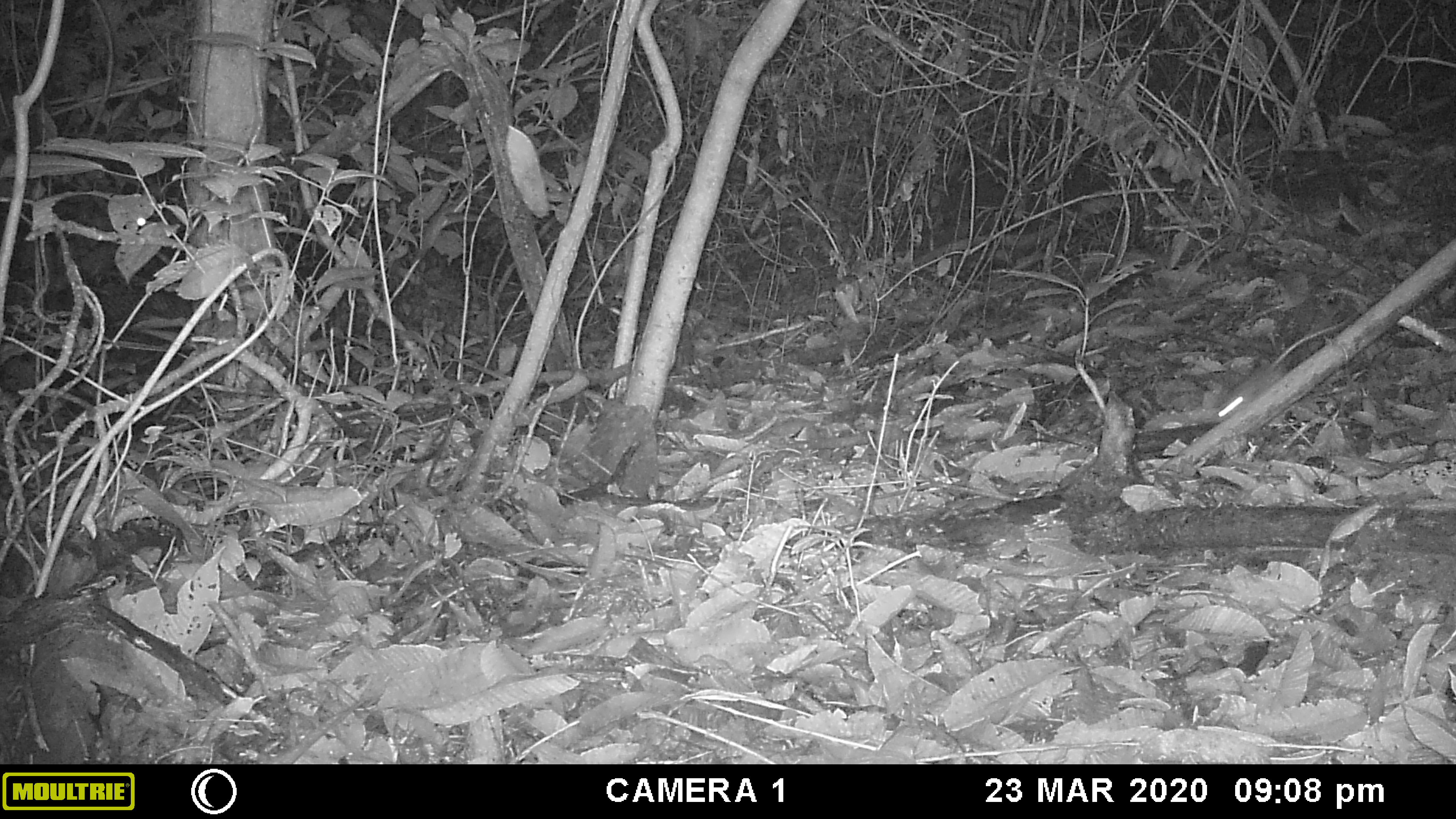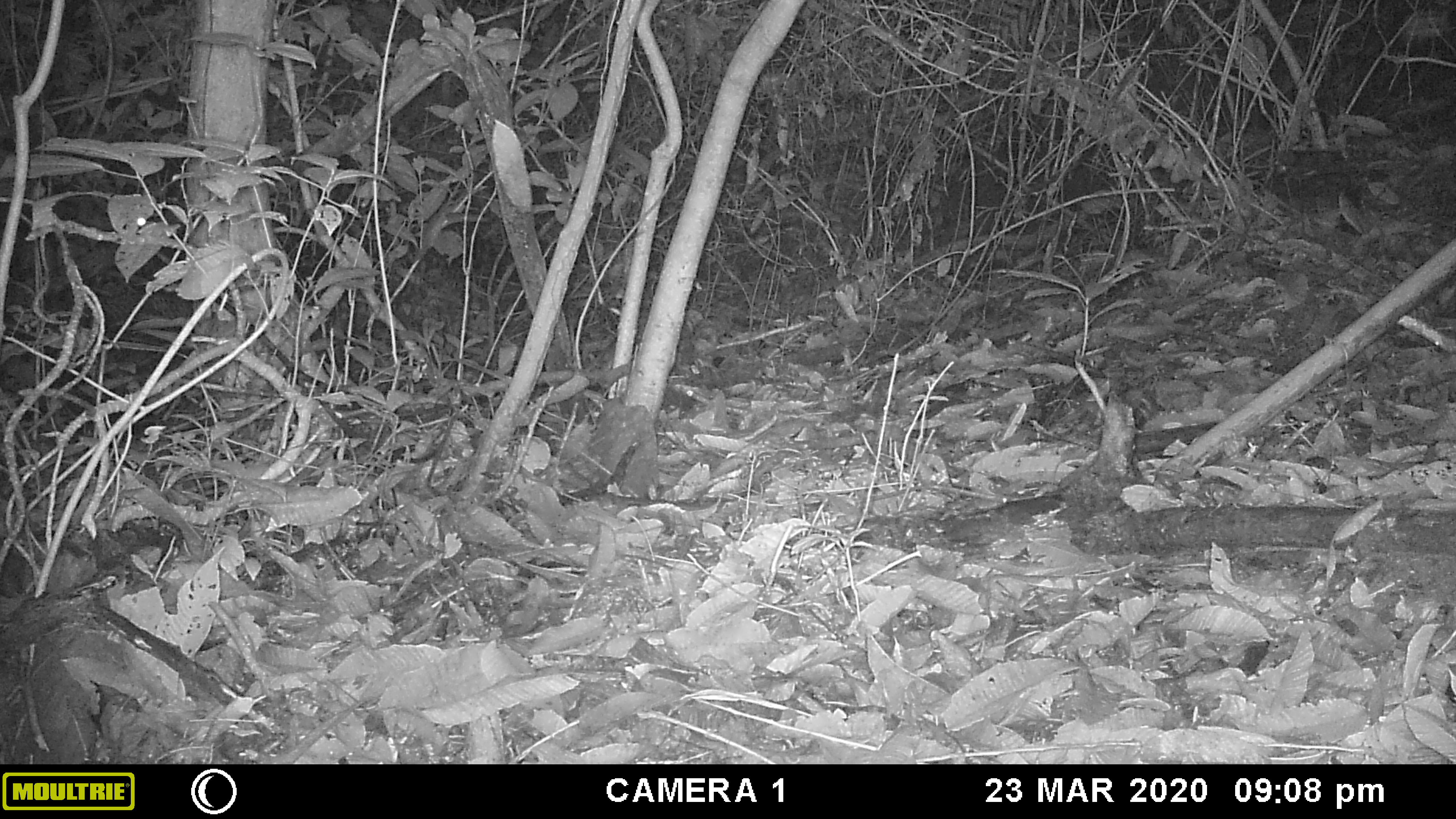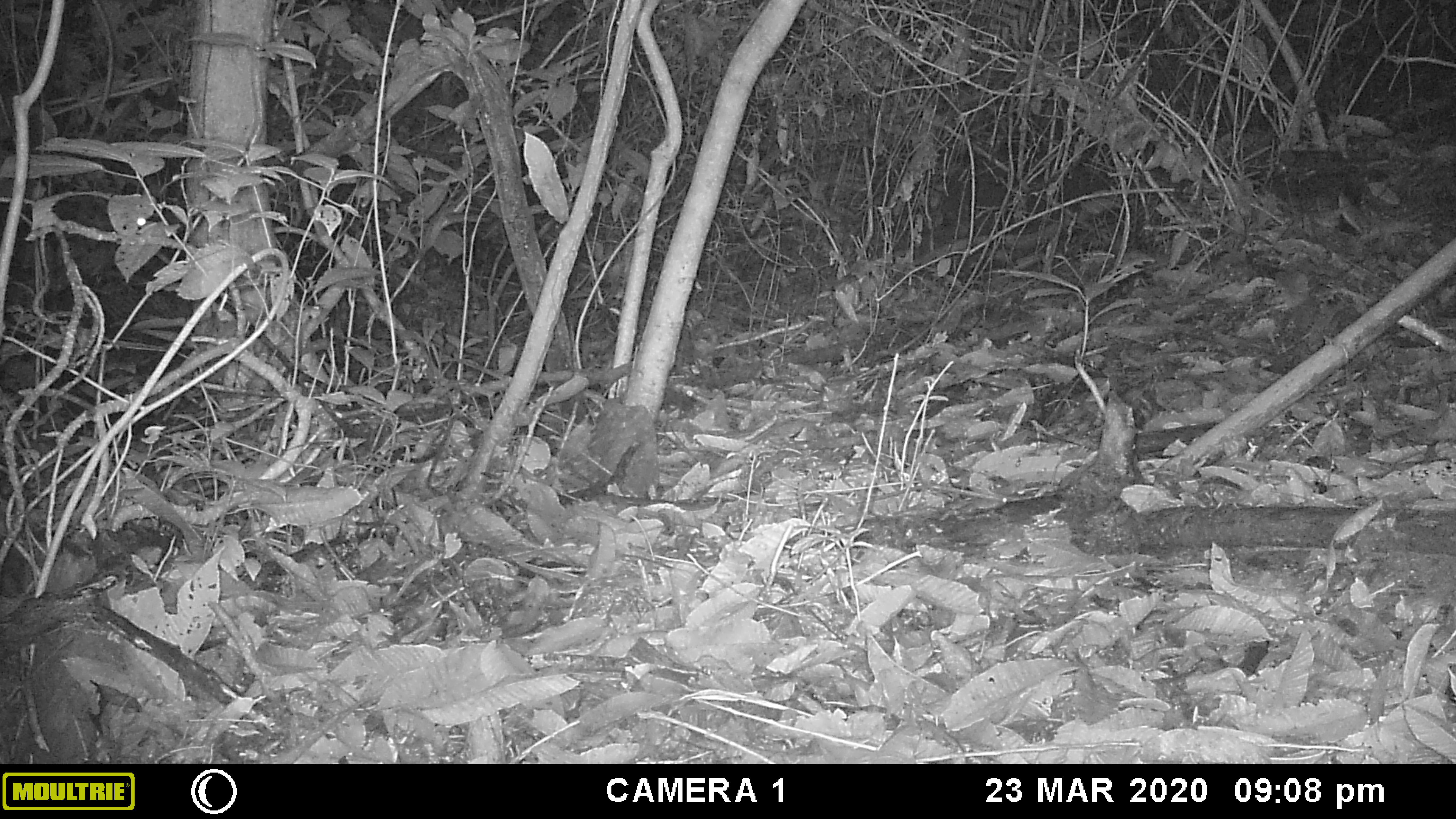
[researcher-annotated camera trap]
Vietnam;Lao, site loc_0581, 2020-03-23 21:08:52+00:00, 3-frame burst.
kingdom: Animalia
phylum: Chordata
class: Mammalia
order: Rodentia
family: Muridae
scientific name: Muridae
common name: old-world mice and rats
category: unidentified murid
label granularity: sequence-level